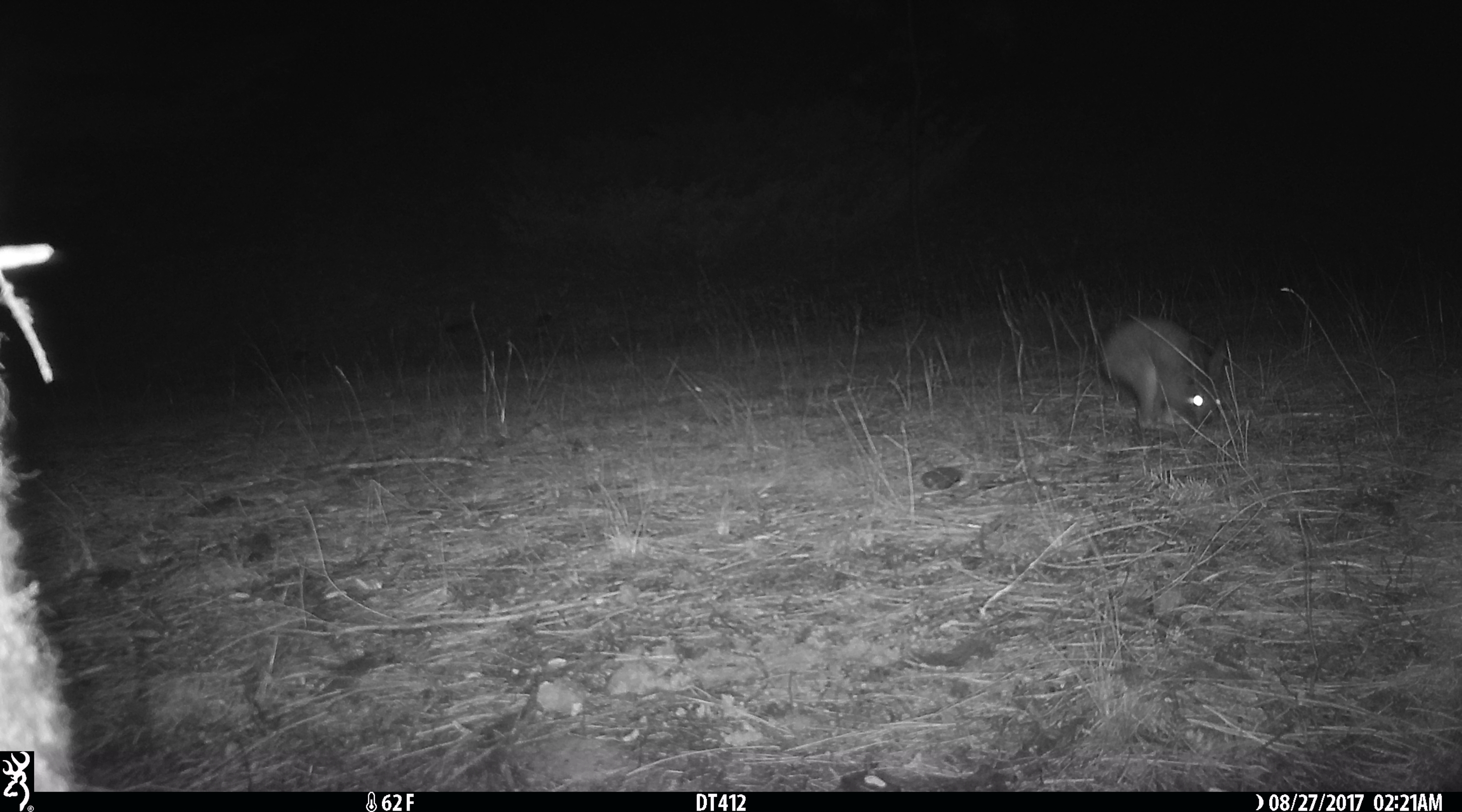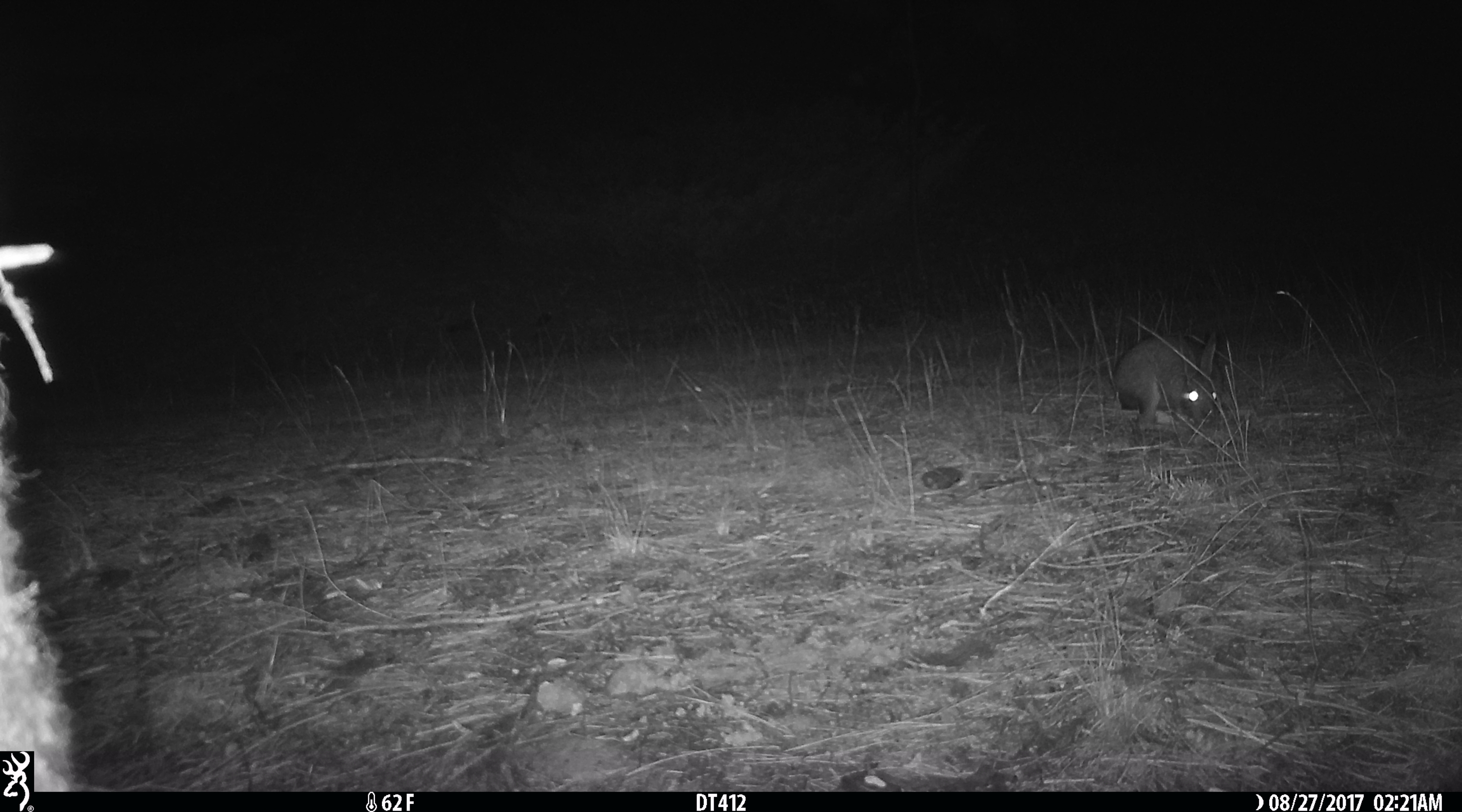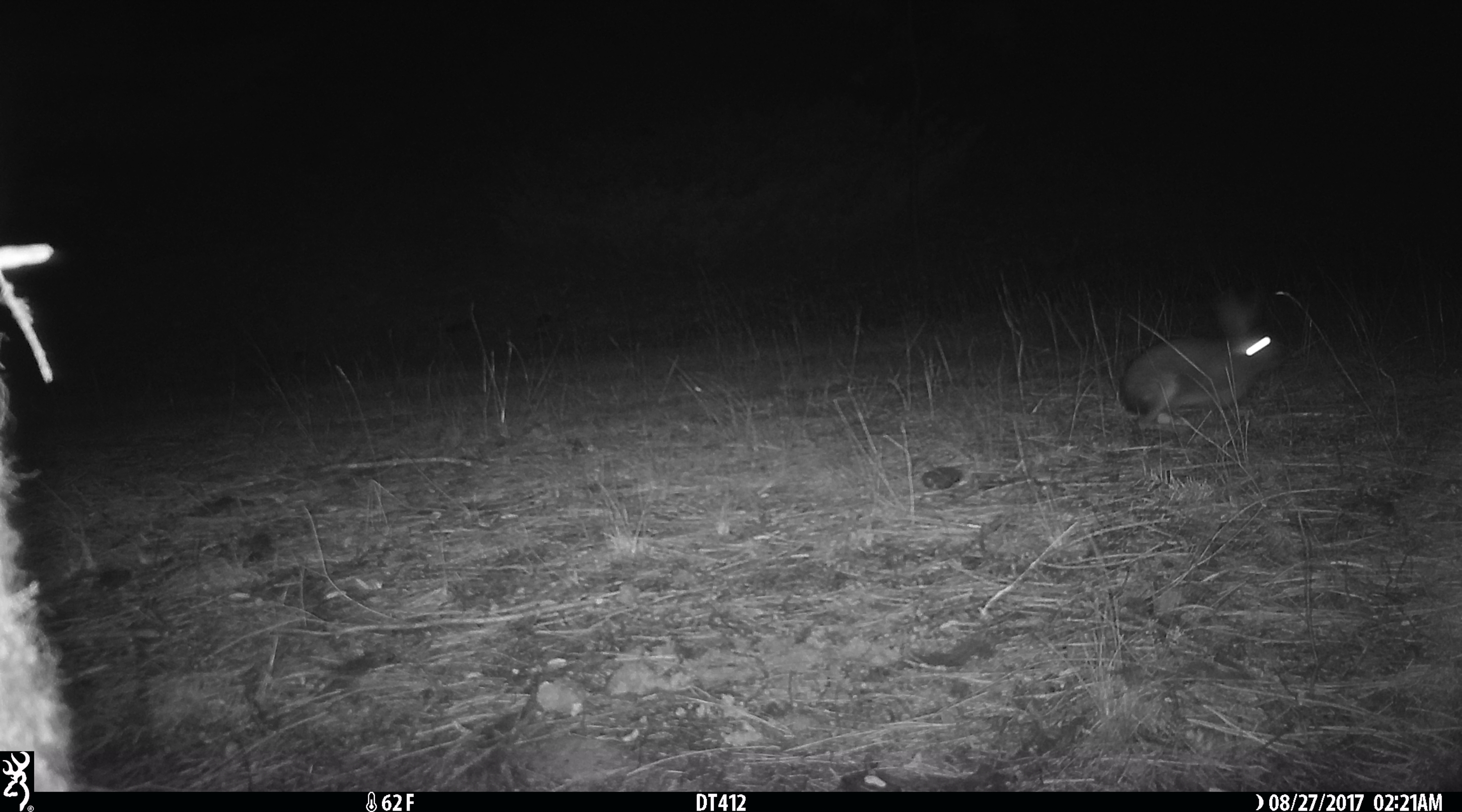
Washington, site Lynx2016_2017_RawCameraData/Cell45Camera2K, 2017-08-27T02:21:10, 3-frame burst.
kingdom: Animalia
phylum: Chordata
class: Mammalia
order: Lagomorpha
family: Leporidae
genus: Lepus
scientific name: Lepus americanus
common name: snowshoe hare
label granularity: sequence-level